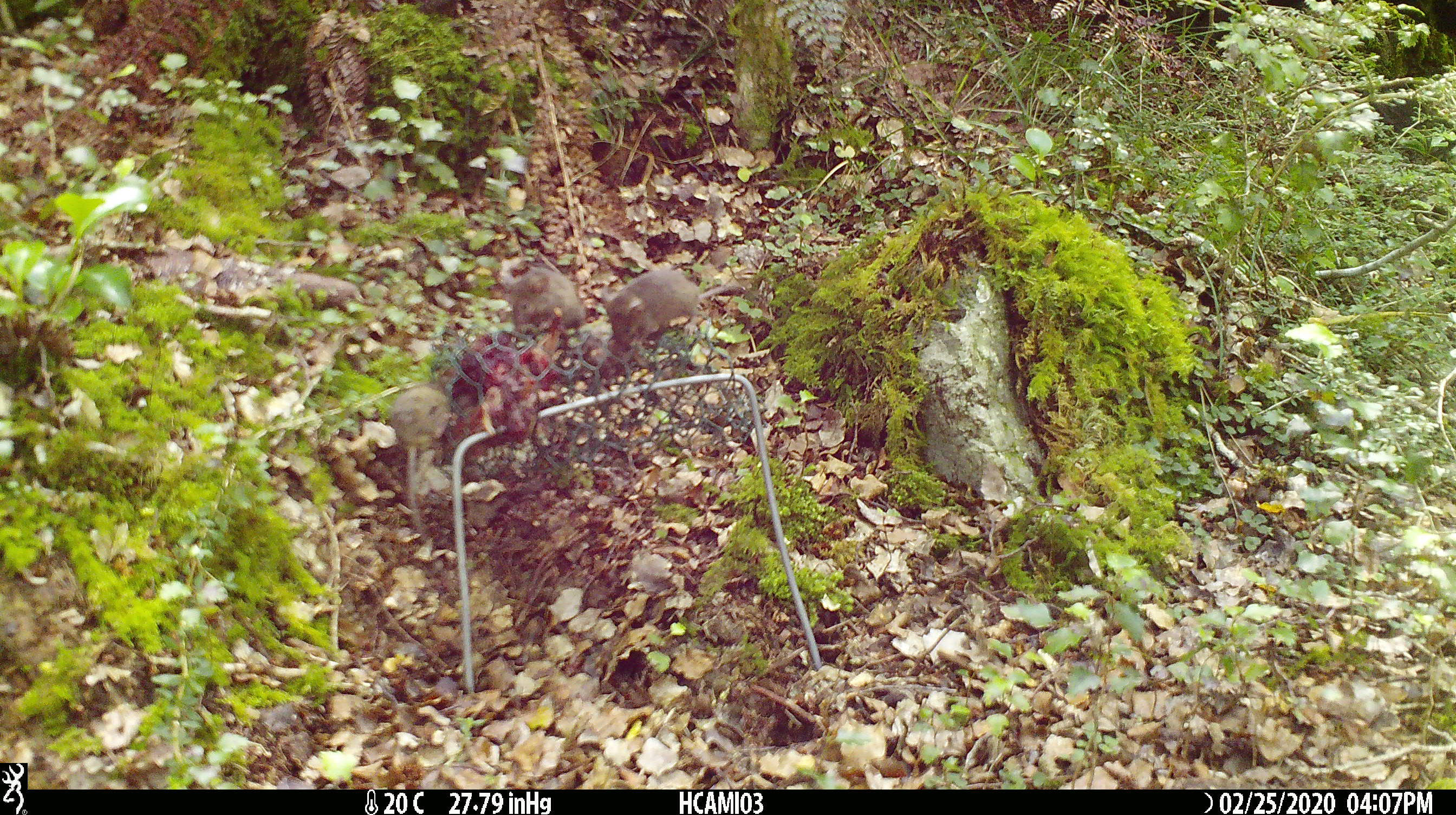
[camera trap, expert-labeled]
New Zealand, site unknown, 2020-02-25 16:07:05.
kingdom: Animalia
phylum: Chordata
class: Mammalia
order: Rodentia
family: Muridae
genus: Mus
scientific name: Mus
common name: mouse